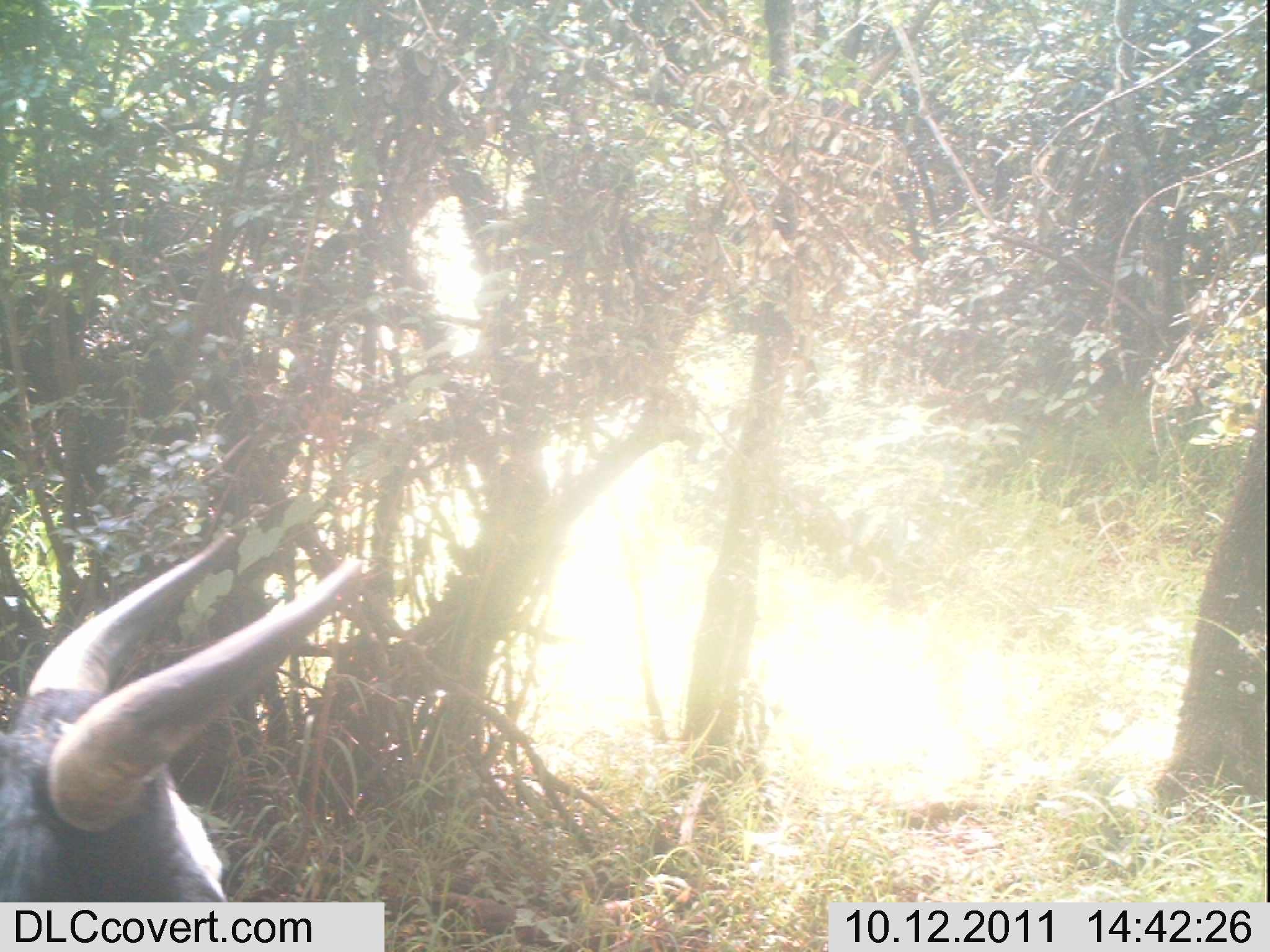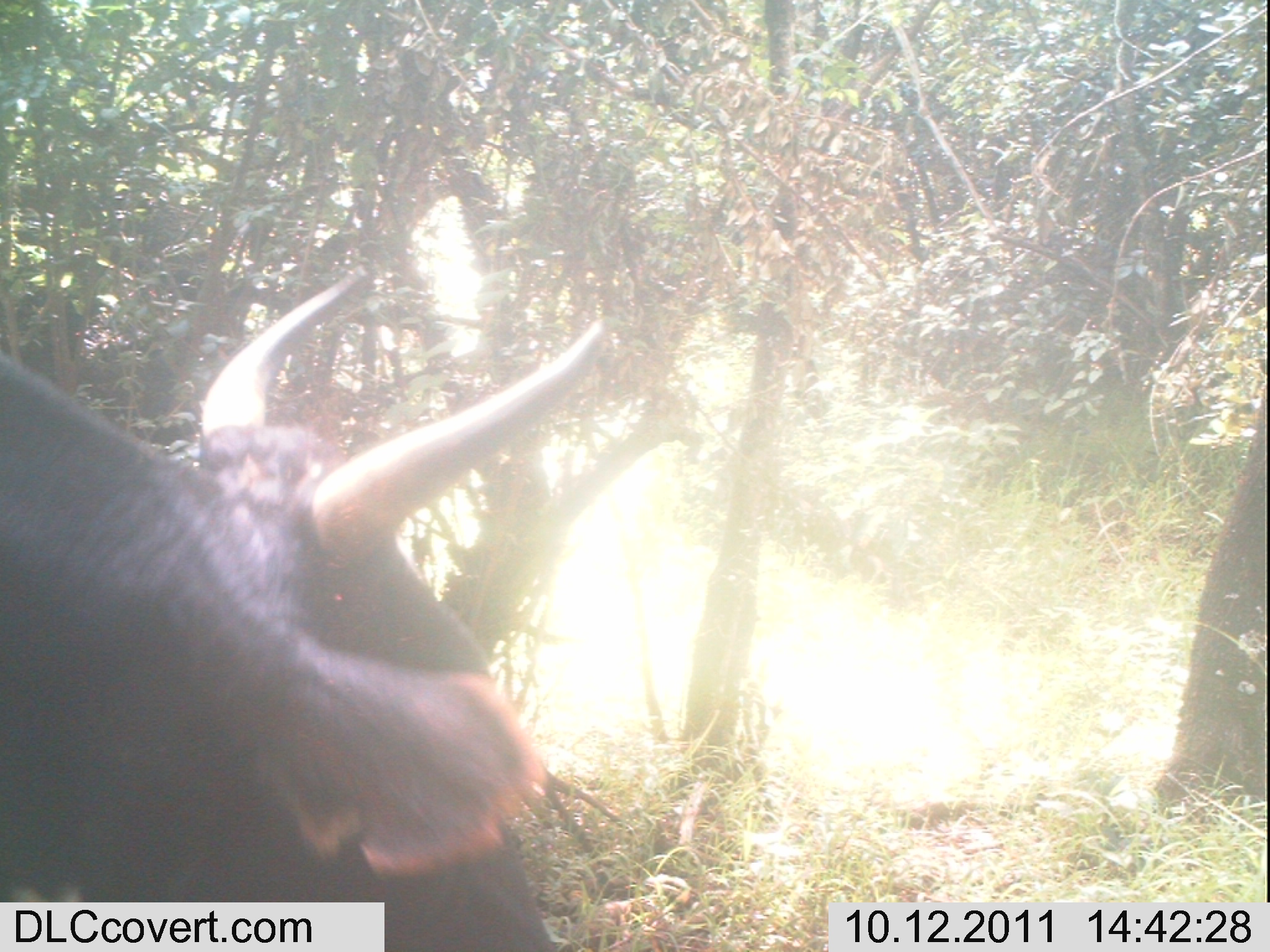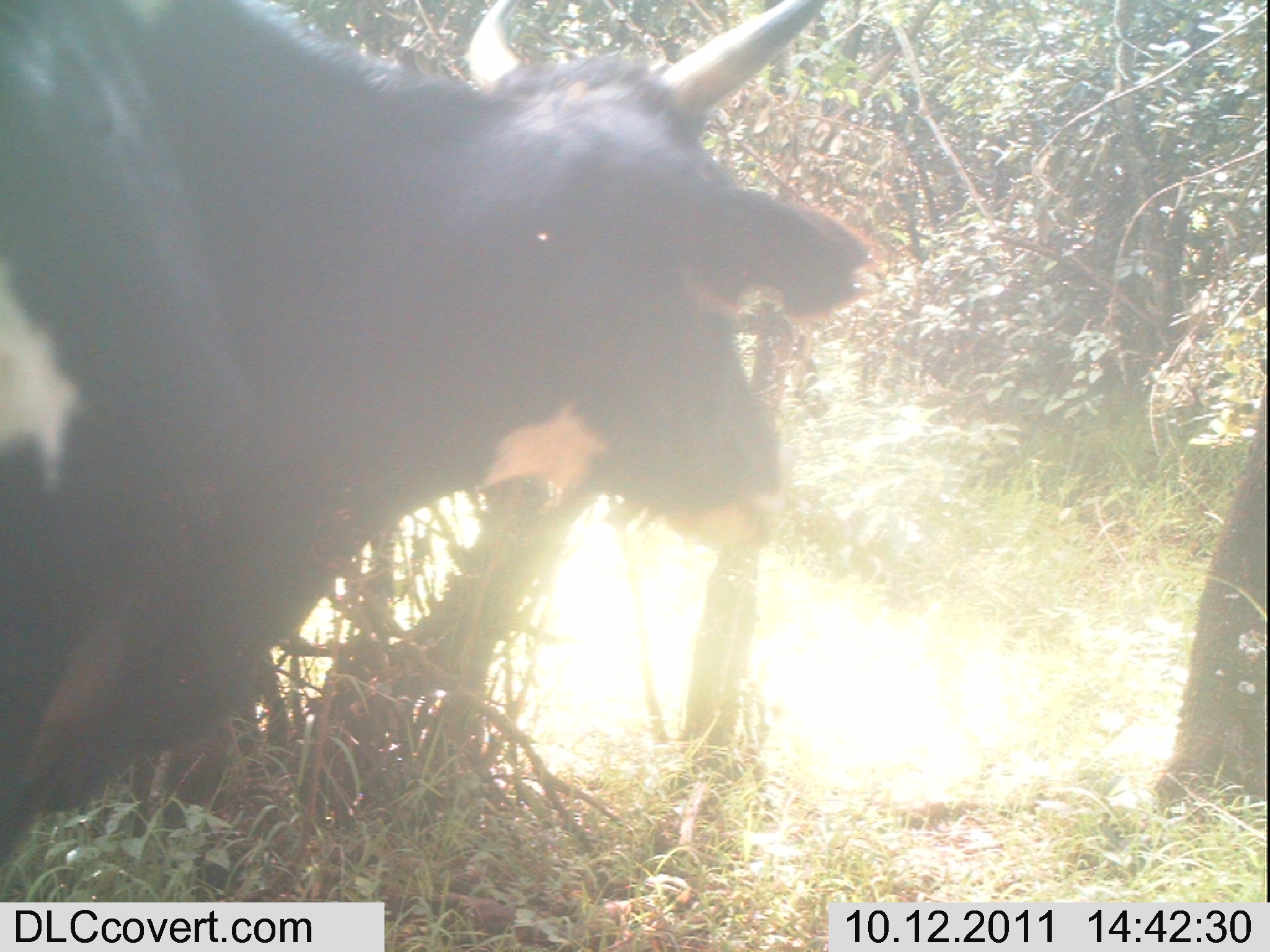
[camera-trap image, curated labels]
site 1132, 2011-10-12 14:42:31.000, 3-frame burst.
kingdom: Animalia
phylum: Chordata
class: Mammalia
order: Artiodactyla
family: Bovidae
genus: Bos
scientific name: Bos taurus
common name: domestic cattle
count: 1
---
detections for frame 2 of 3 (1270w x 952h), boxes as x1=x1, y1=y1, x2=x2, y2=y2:
bos taurus: x1=0, y1=263, x2=604, y2=949